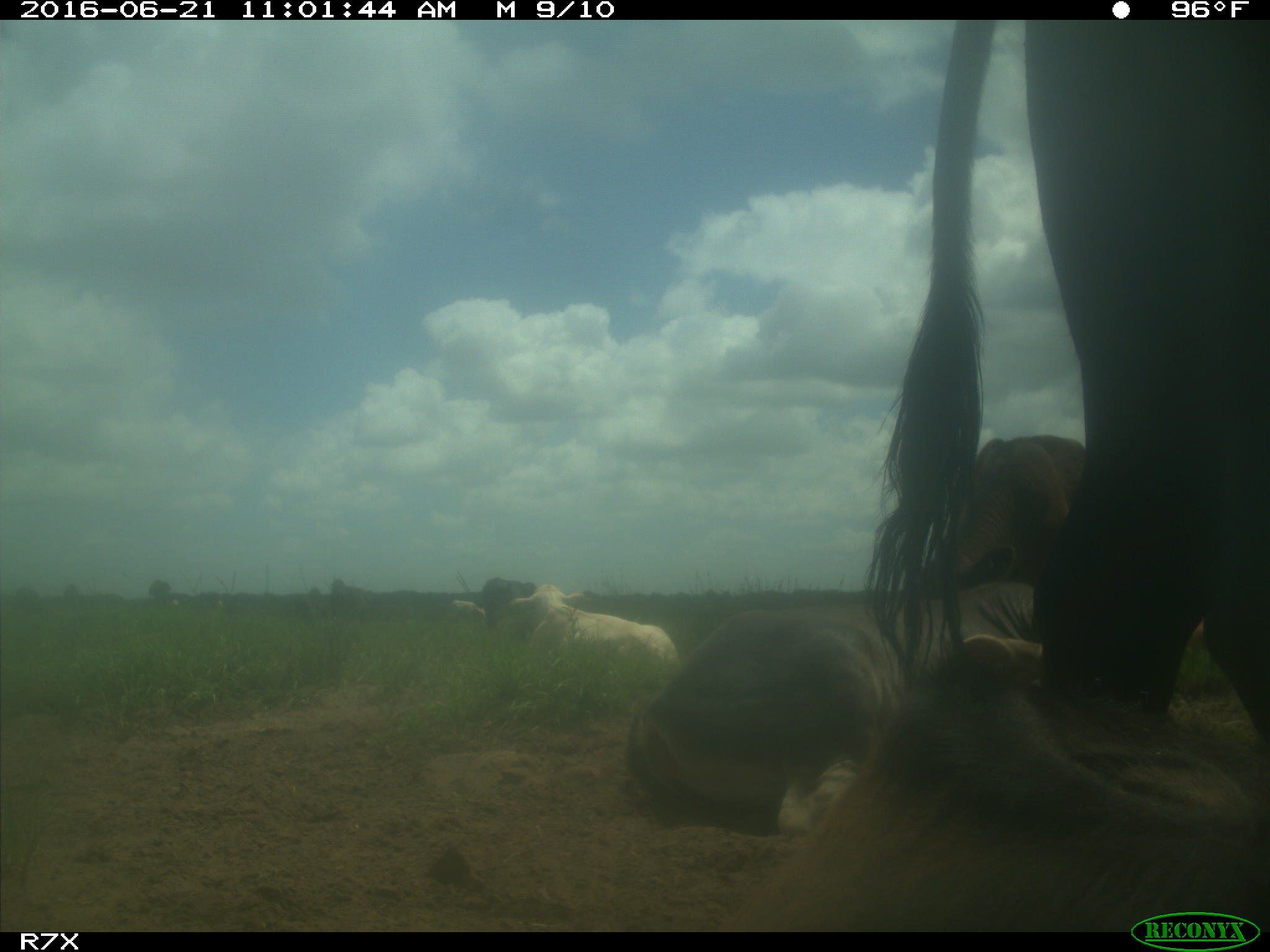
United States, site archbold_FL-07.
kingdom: Animalia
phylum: Chordata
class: Mammalia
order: Artiodactyla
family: Bovidae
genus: Bos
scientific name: Bos taurus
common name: domestic cow